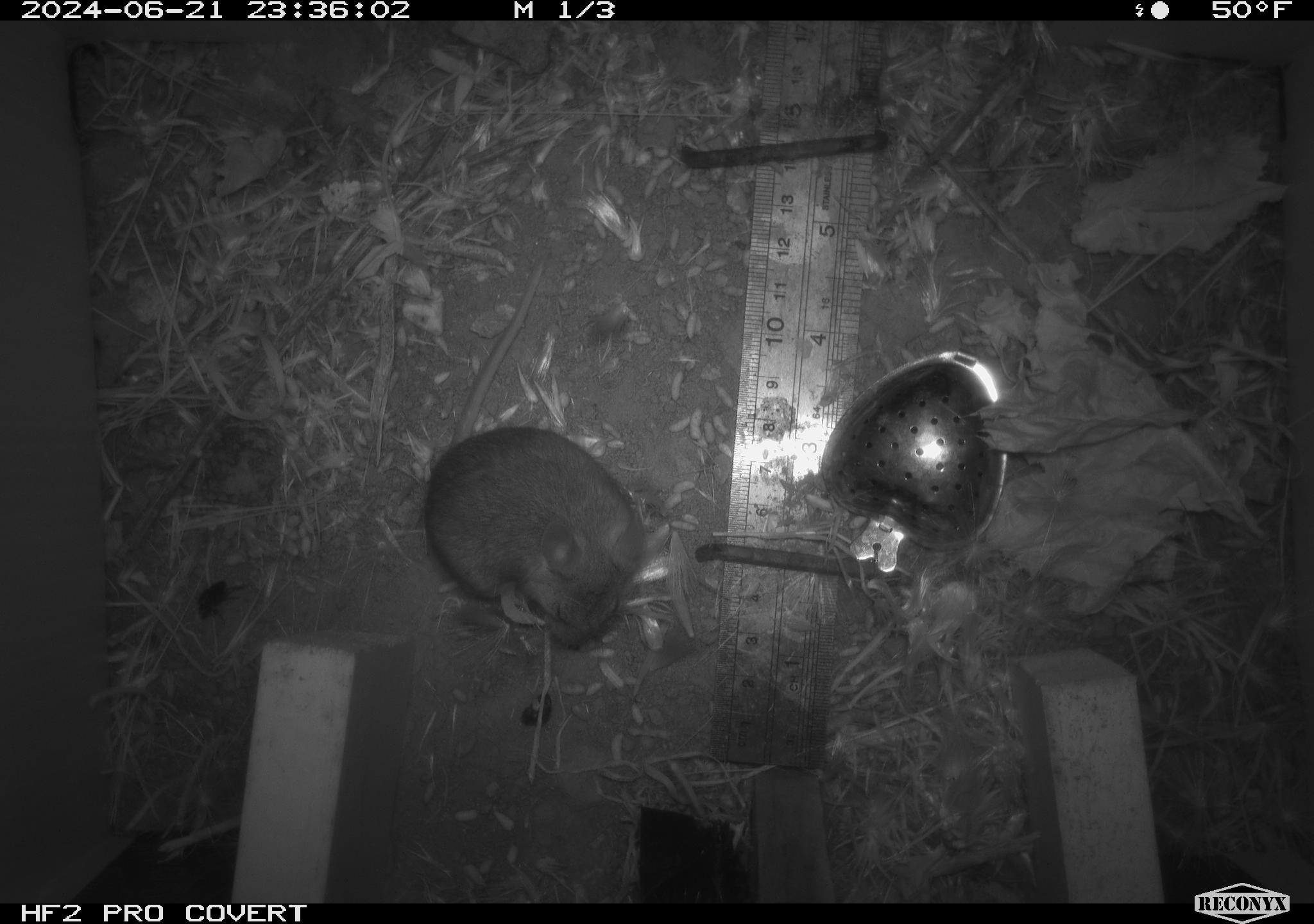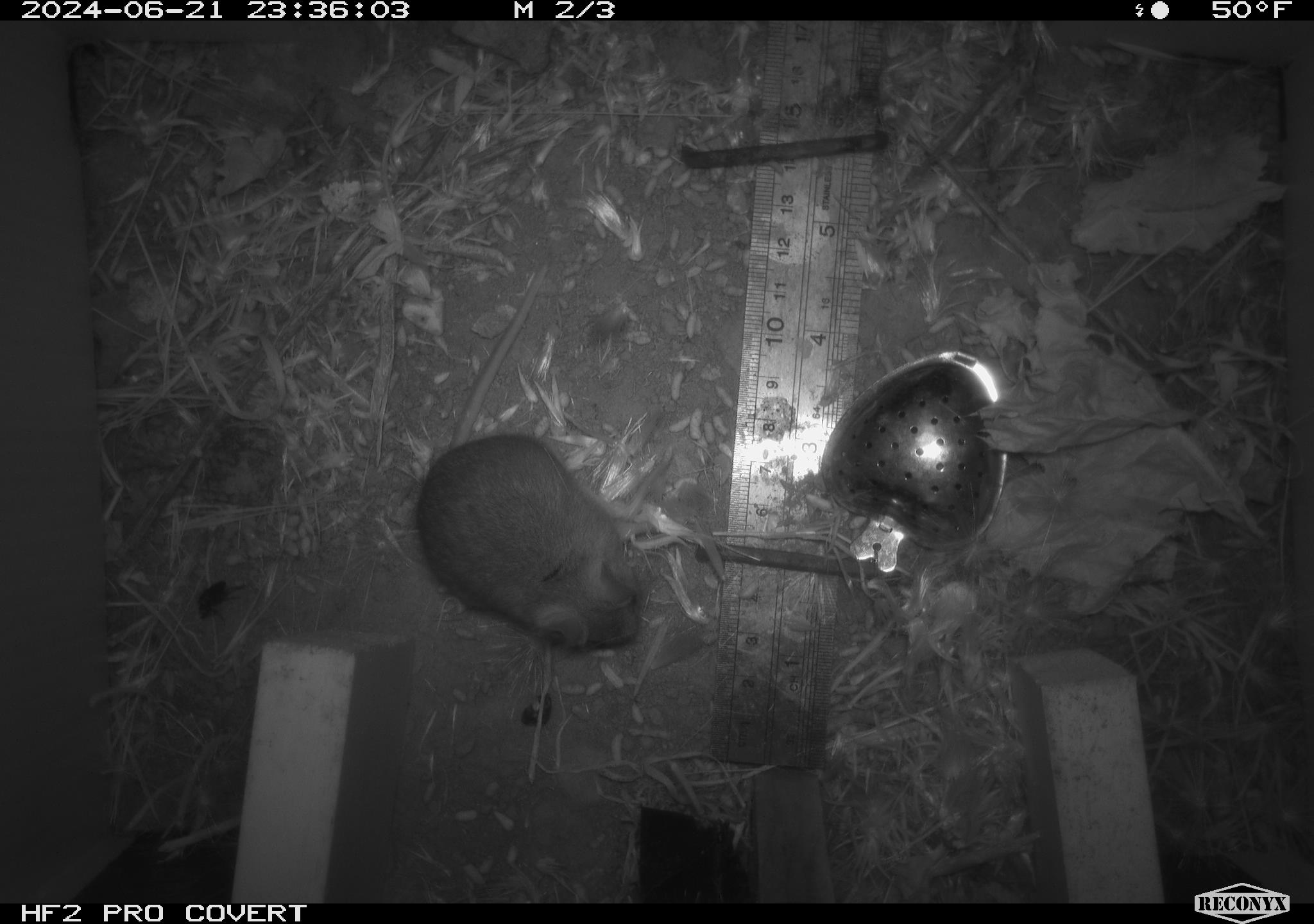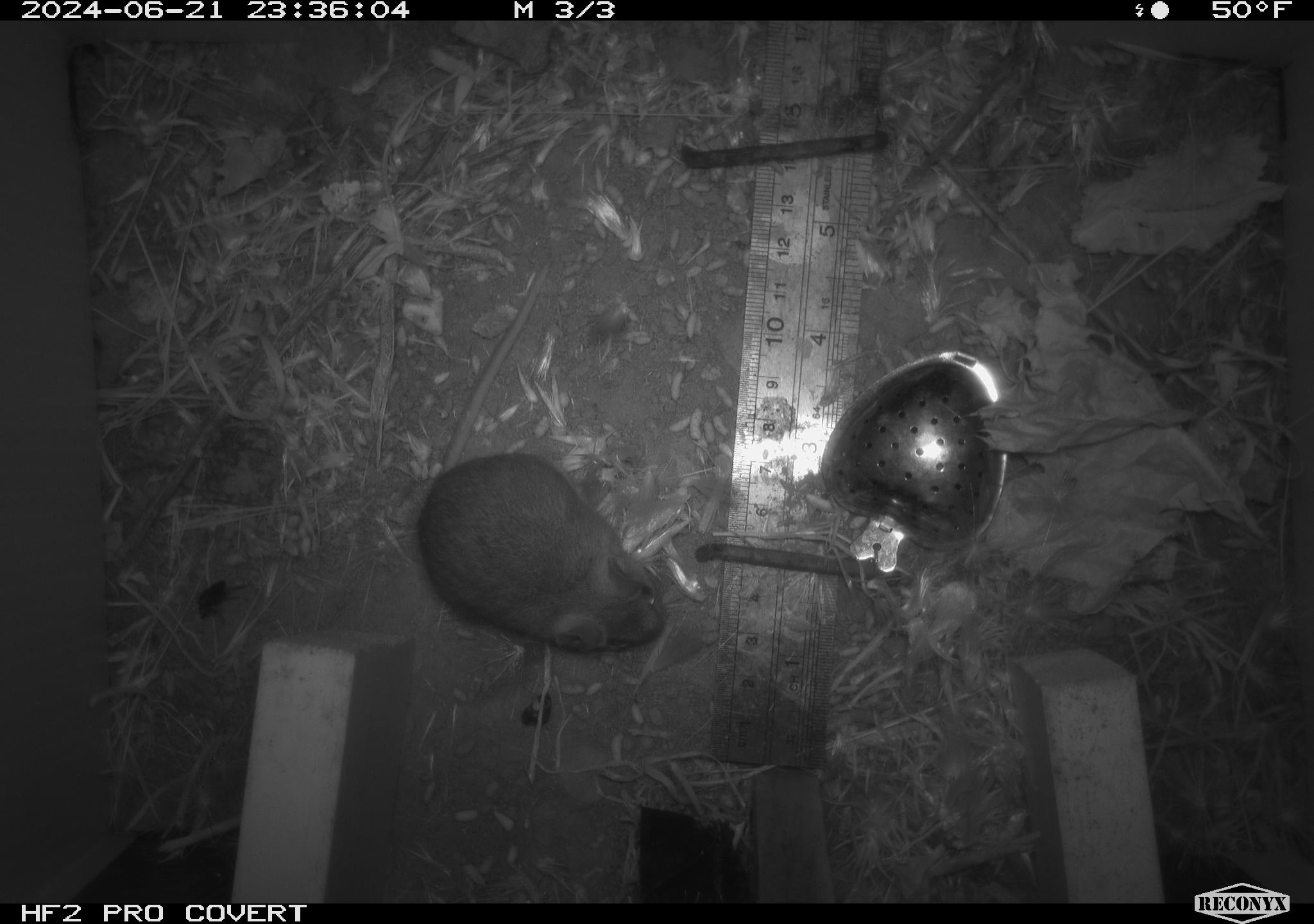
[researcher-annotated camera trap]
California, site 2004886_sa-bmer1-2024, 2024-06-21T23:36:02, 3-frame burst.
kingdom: Animalia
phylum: Chordata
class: Mammalia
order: Rodentia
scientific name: Rodentia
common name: mouse species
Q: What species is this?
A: Mouse species (Rodentia).